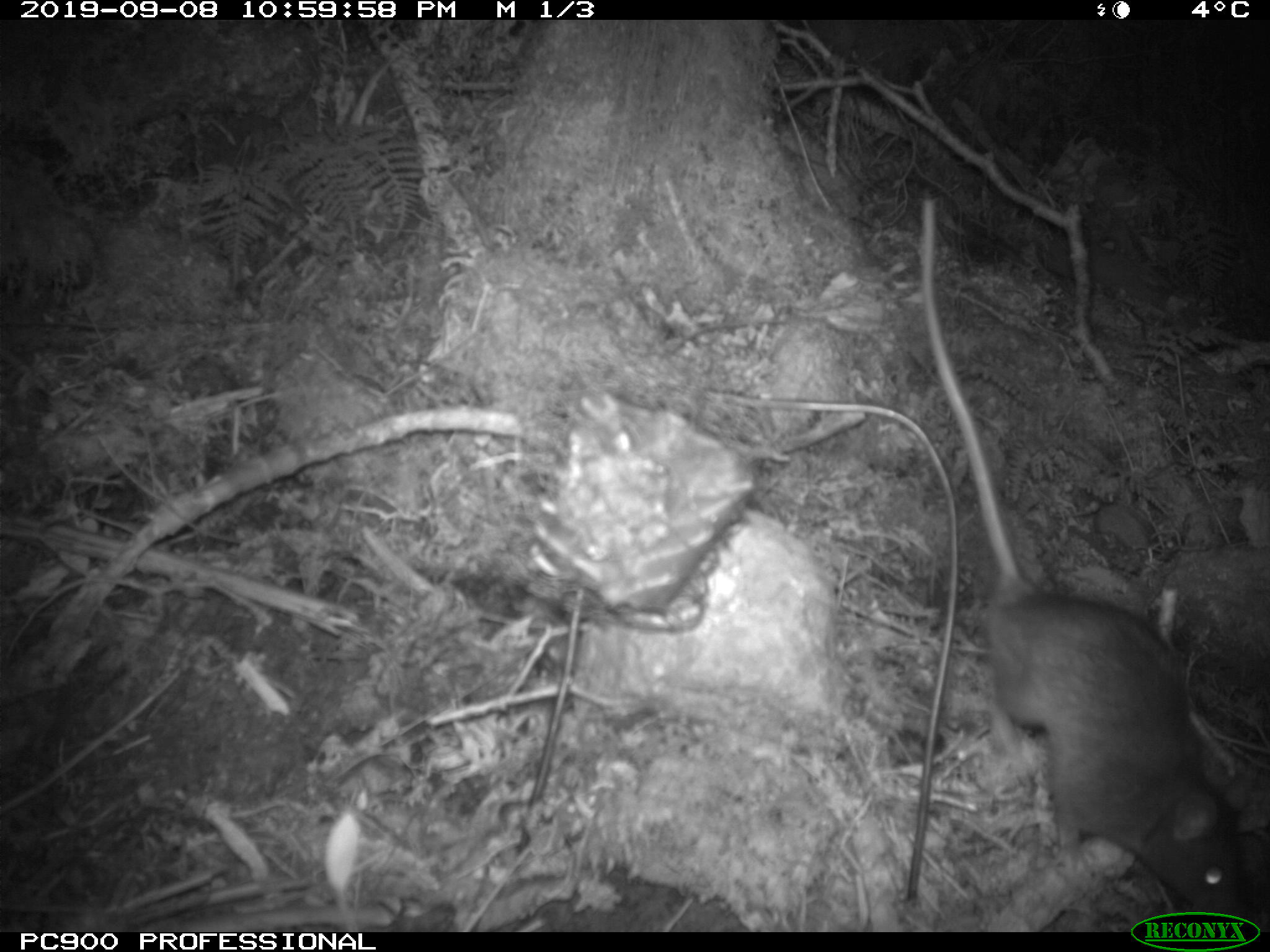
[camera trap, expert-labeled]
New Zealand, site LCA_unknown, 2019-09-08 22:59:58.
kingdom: Animalia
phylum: Chordata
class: Mammalia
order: Rodentia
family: Muridae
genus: Rattus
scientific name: Rattus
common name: rat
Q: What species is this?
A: Rat (Rattus).